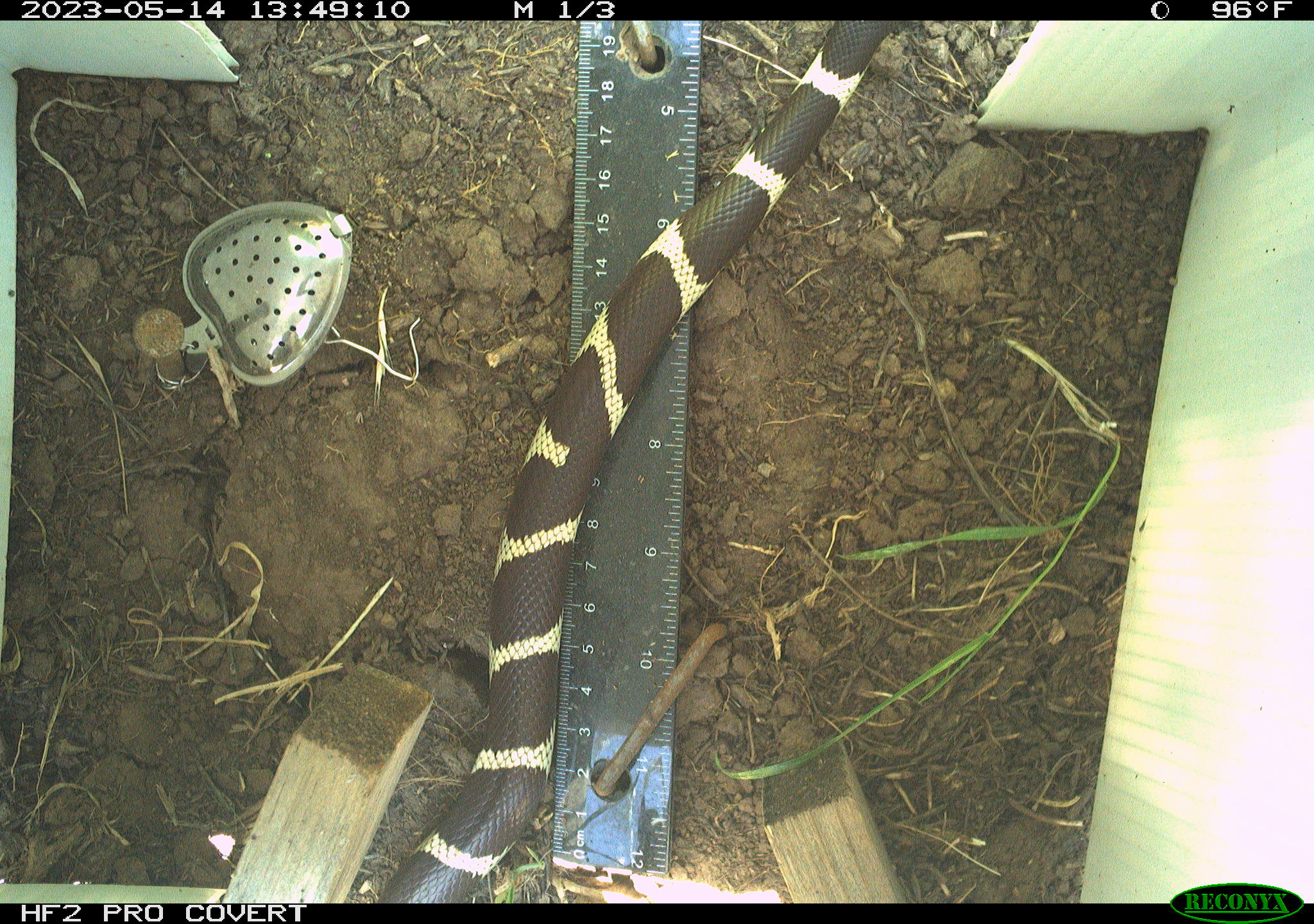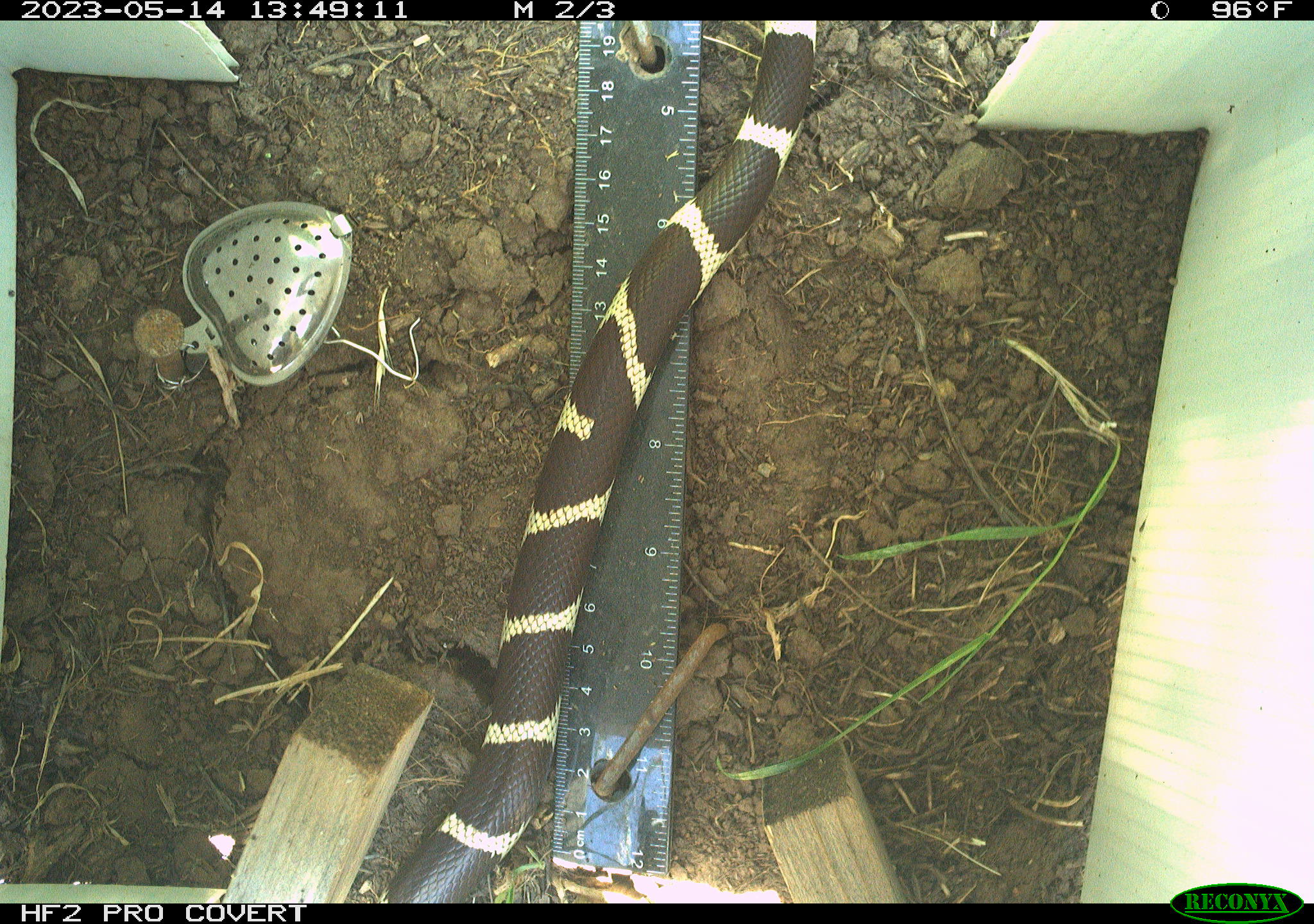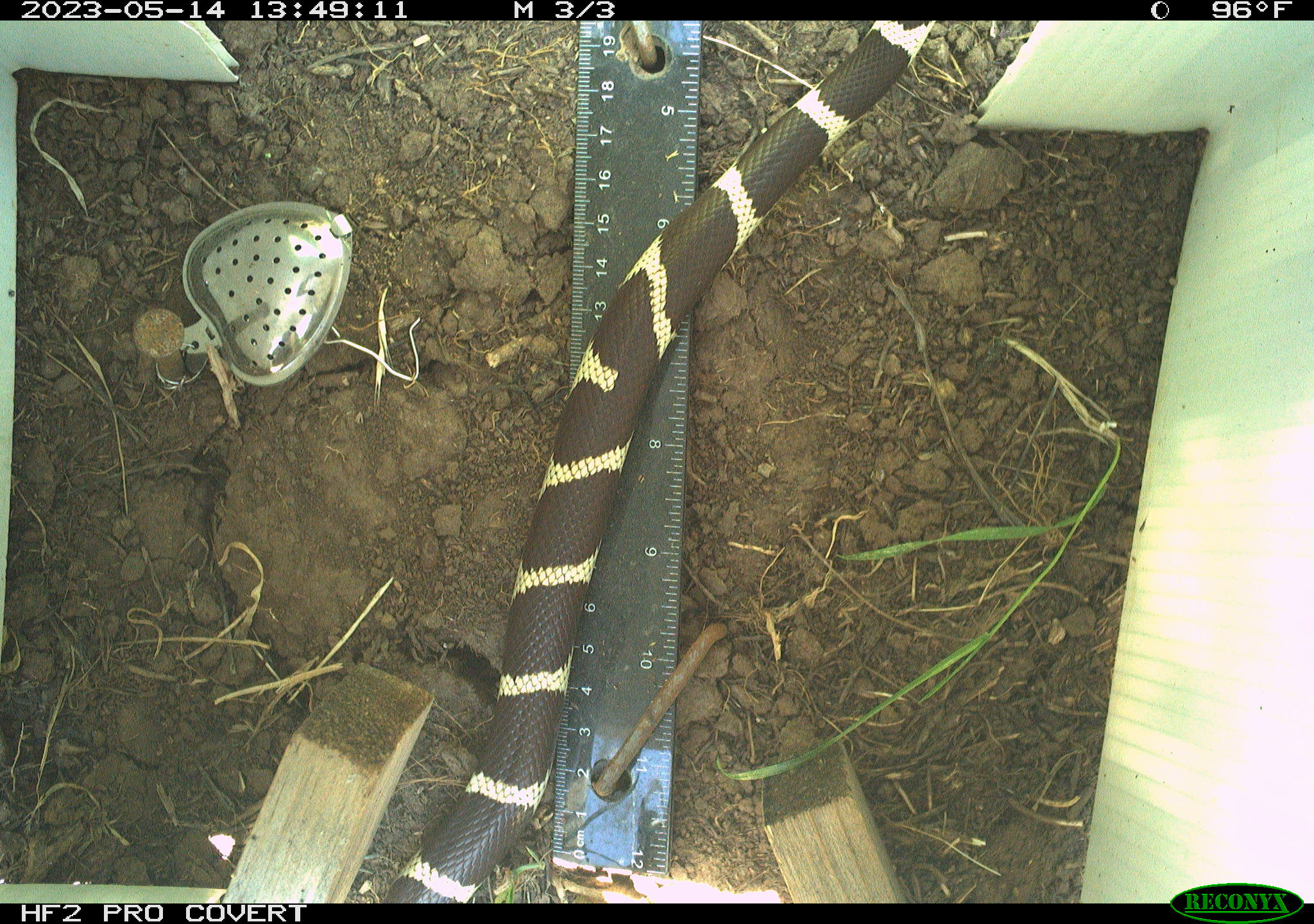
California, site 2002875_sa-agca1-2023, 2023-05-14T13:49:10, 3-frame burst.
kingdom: Animalia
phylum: Chordata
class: Reptilia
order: Squamata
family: Colubridae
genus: Lampropeltis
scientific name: Lampropeltis californiae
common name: california kingsnake